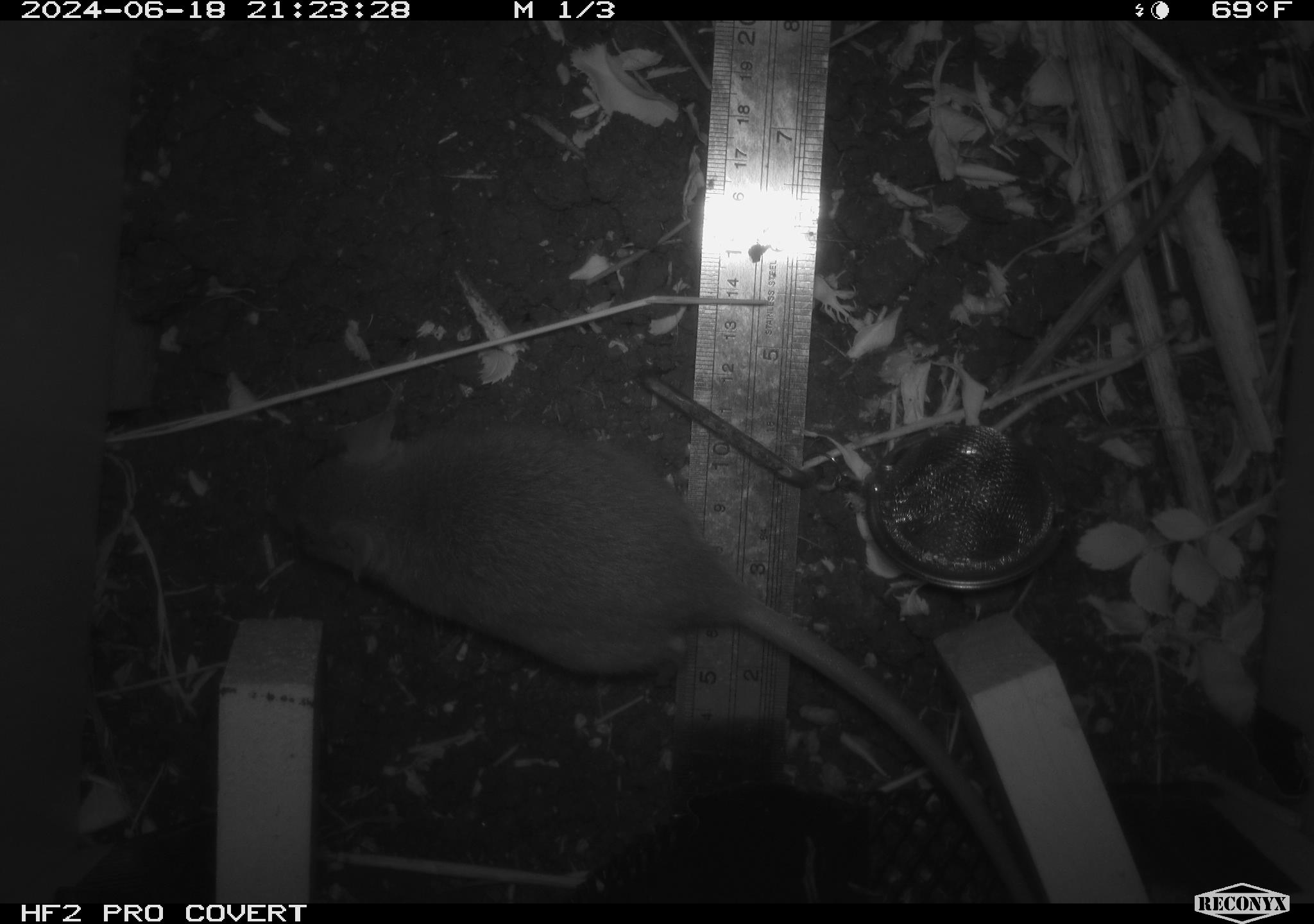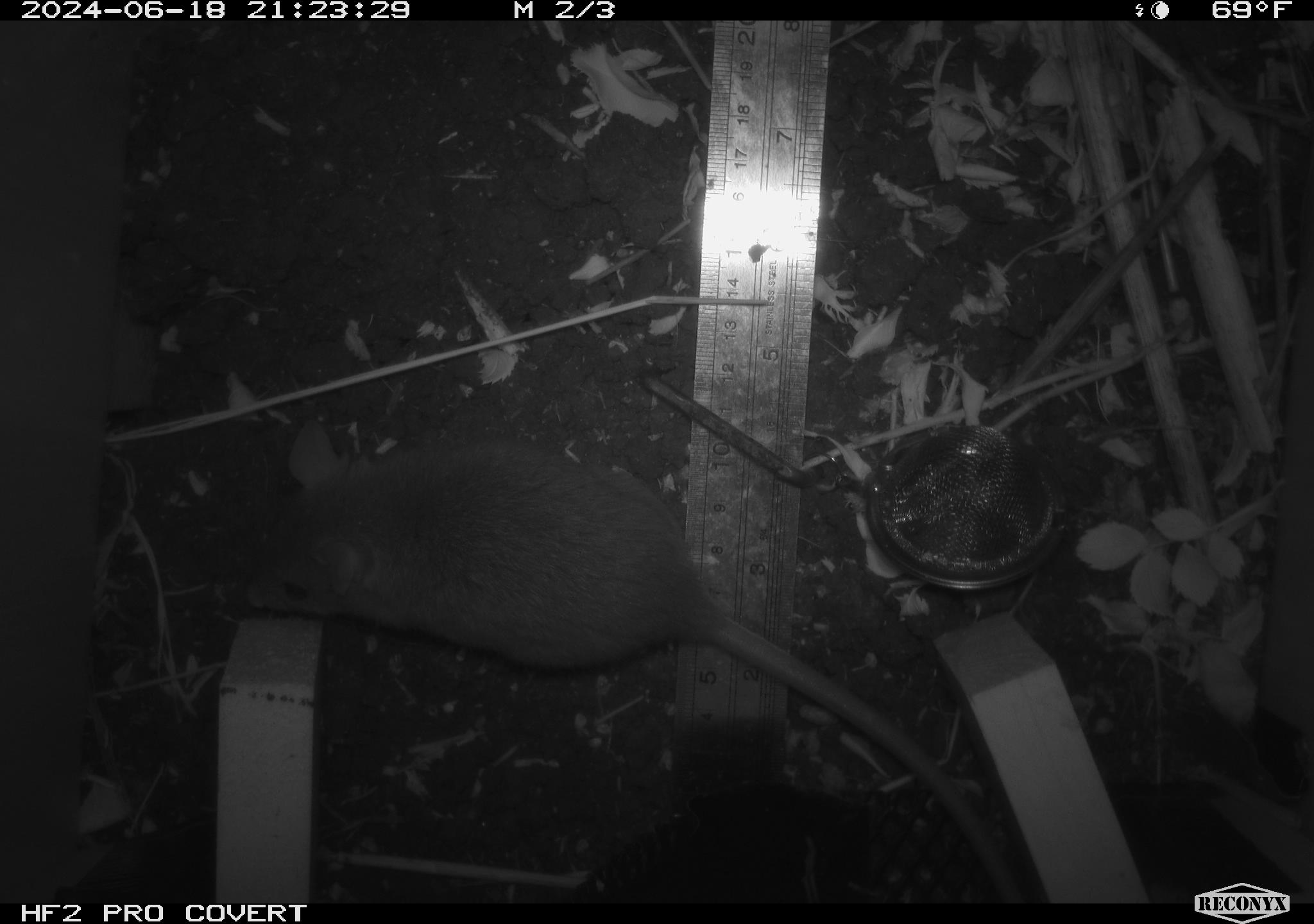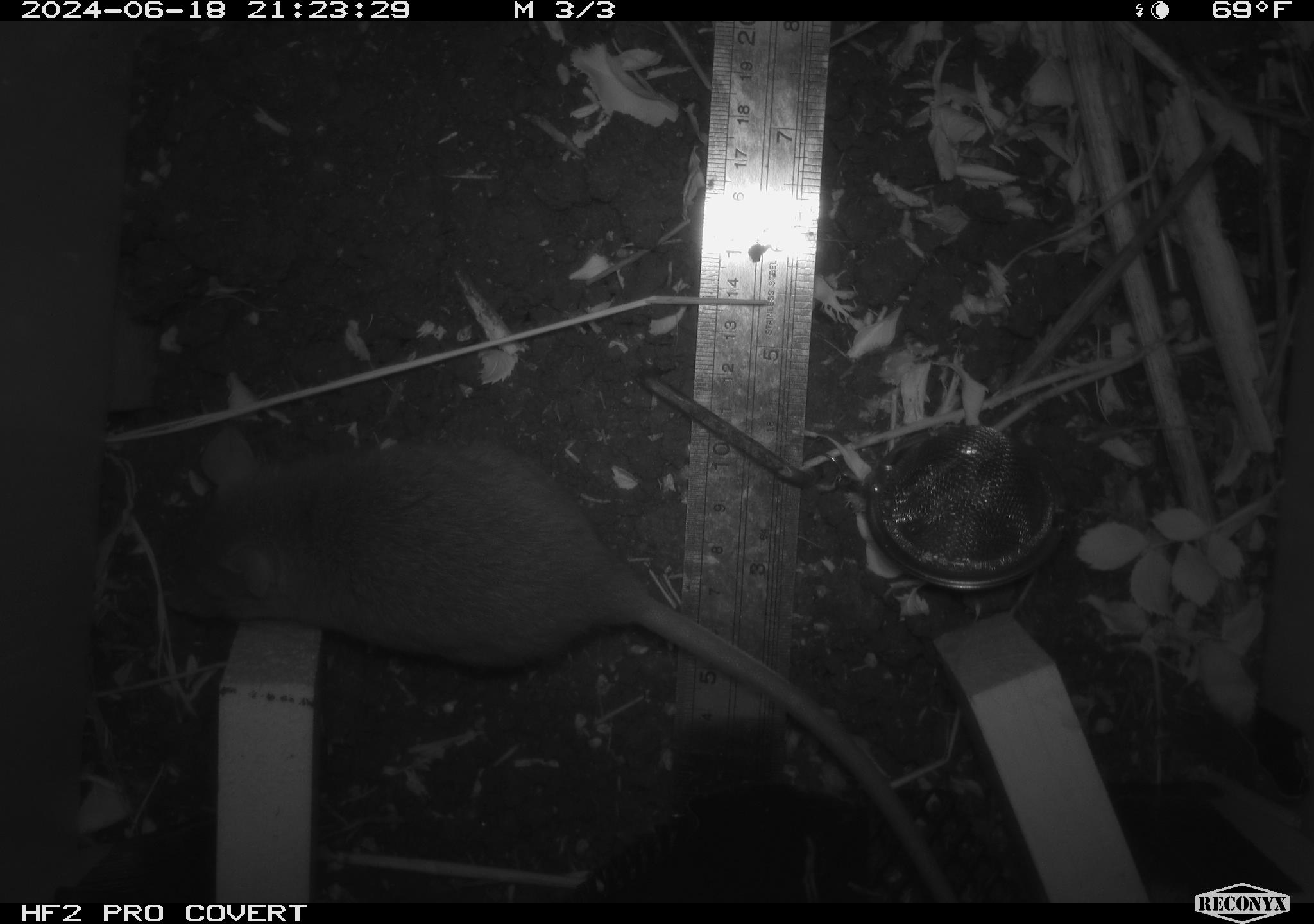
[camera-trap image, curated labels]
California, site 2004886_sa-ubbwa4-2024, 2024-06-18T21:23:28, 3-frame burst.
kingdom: Animalia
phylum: Chordata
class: Mammalia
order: Rodentia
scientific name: Rodentia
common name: woodrat or rat or mouse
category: woodrat or rat or mouse species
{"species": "woodrat or rat or mouse species (woodrat or rat or mouse) (Rodentia)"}